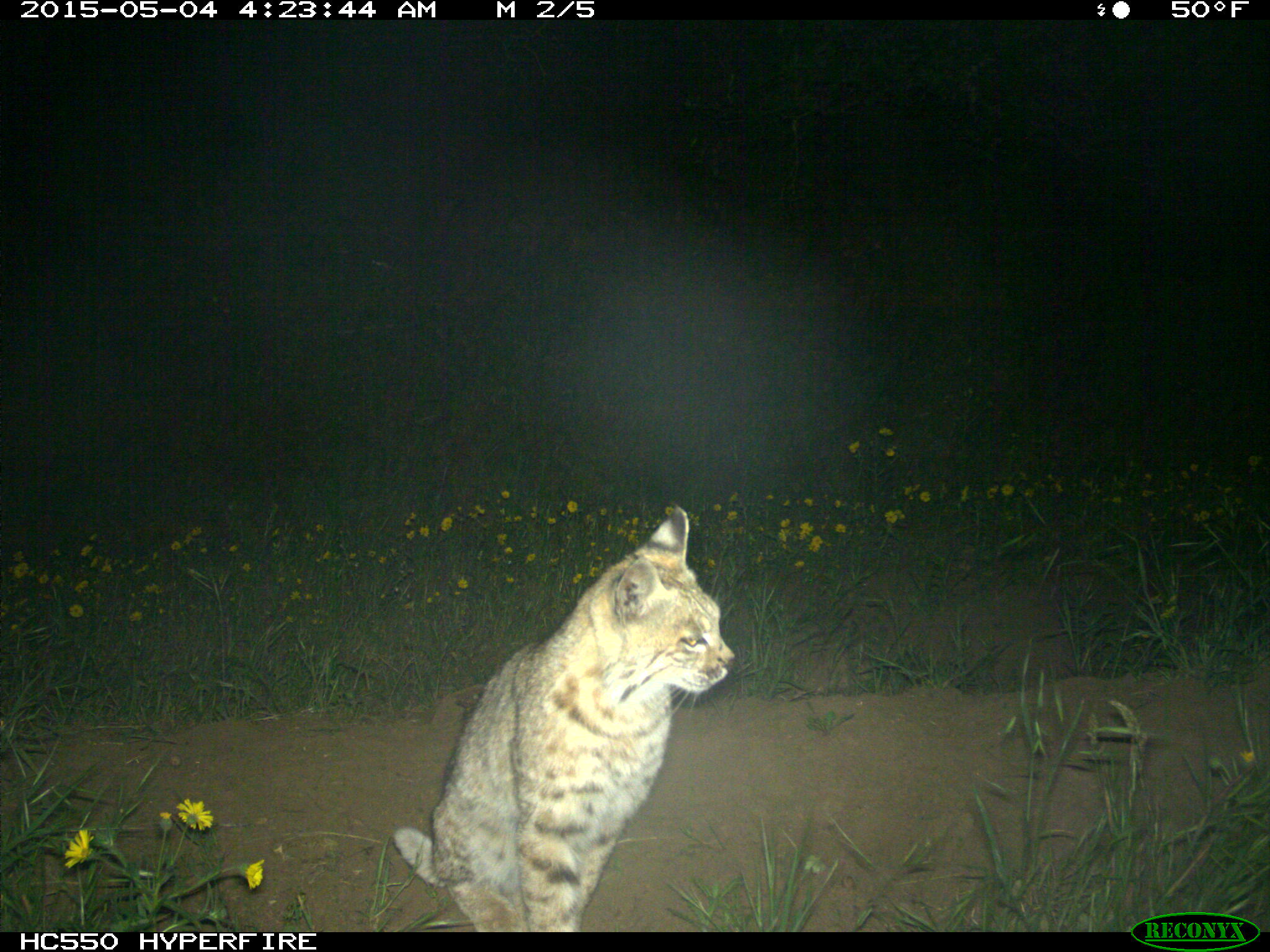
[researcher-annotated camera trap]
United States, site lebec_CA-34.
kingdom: Animalia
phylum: Chordata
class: Mammalia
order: Carnivora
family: Felidae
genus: Lynx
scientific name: Lynx rufus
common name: bobcat